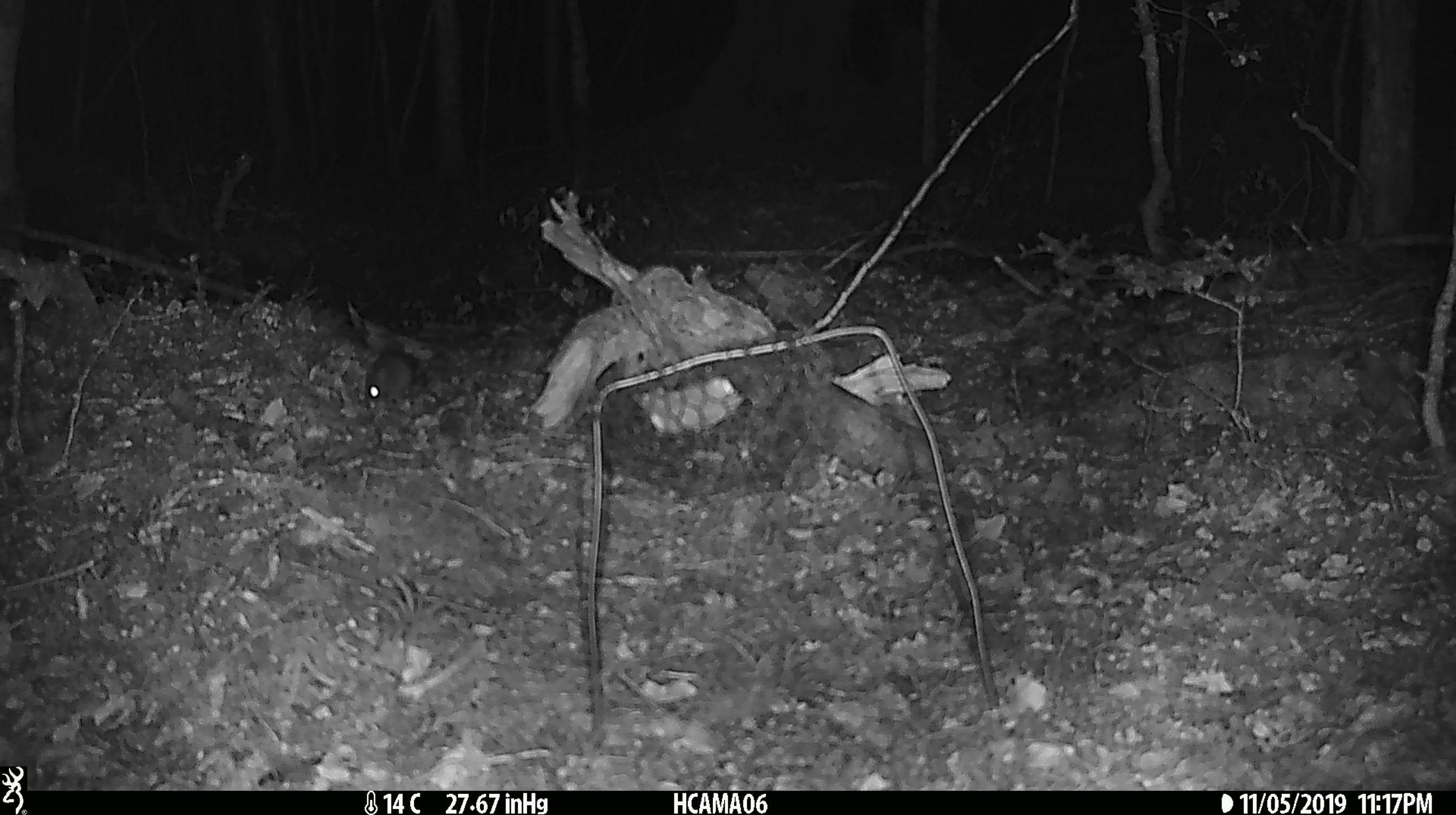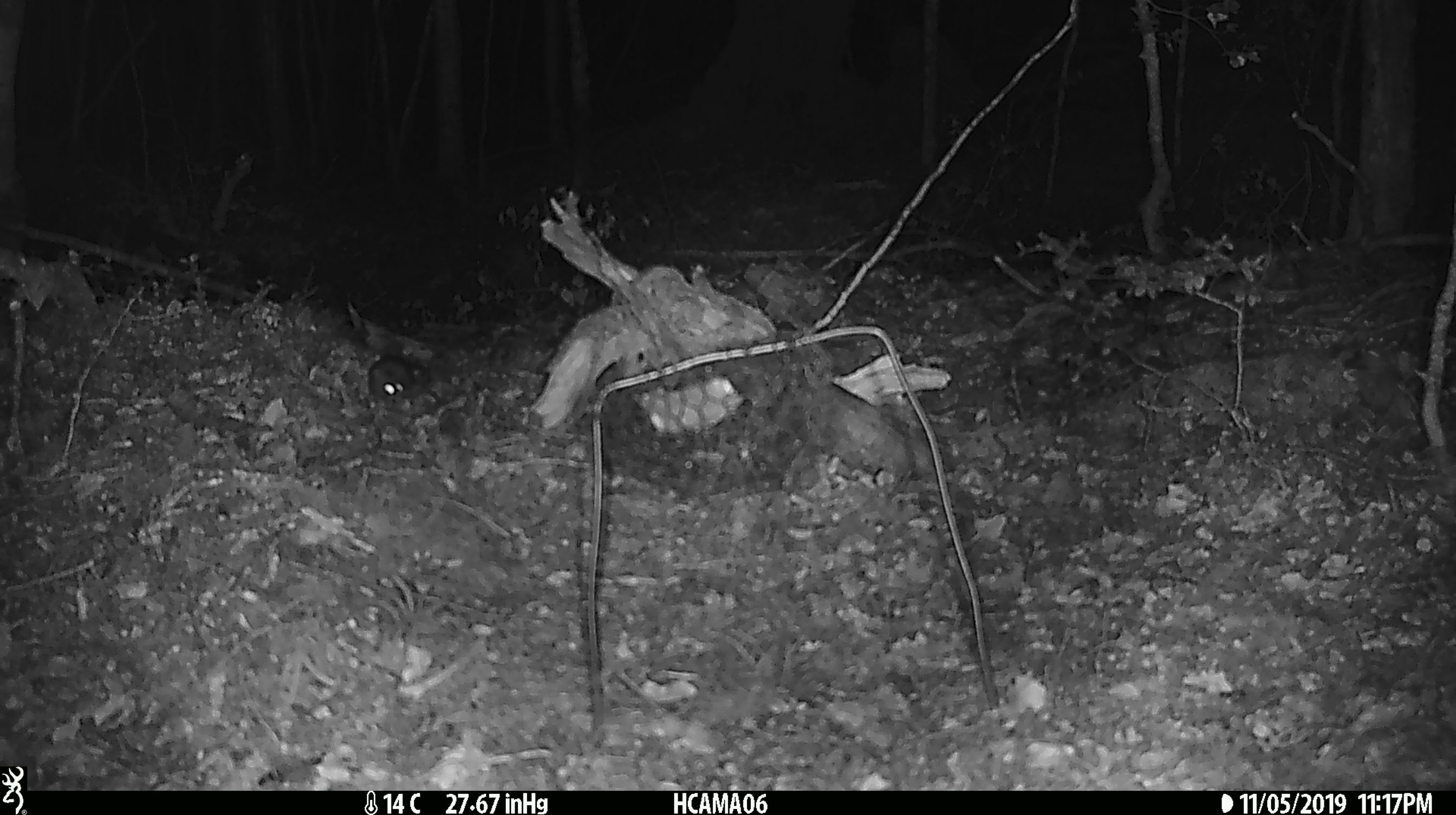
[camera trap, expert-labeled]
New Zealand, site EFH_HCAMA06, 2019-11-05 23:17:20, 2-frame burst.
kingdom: Animalia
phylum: Chordata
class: Mammalia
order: Rodentia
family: Muridae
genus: Mus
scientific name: Mus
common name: mouse